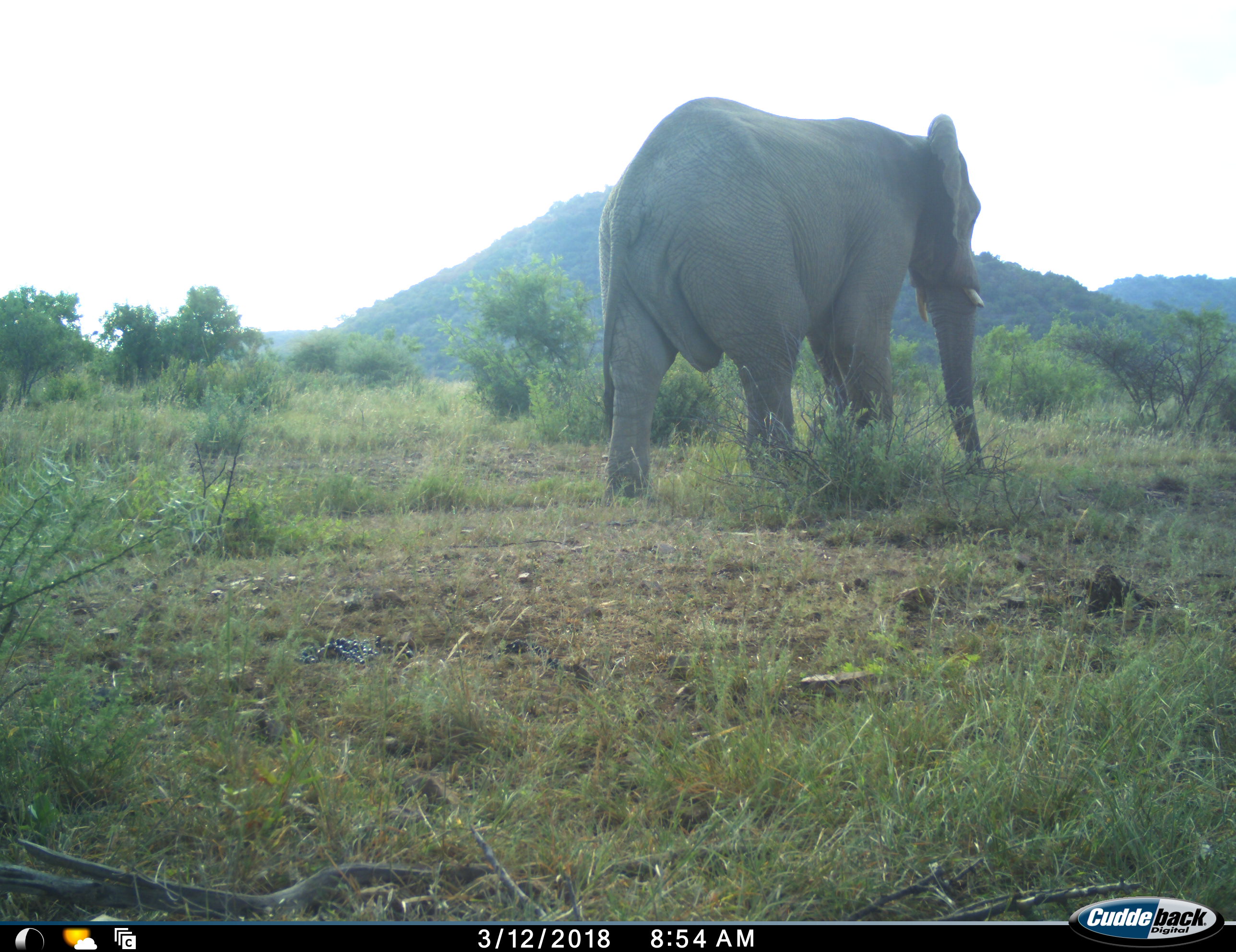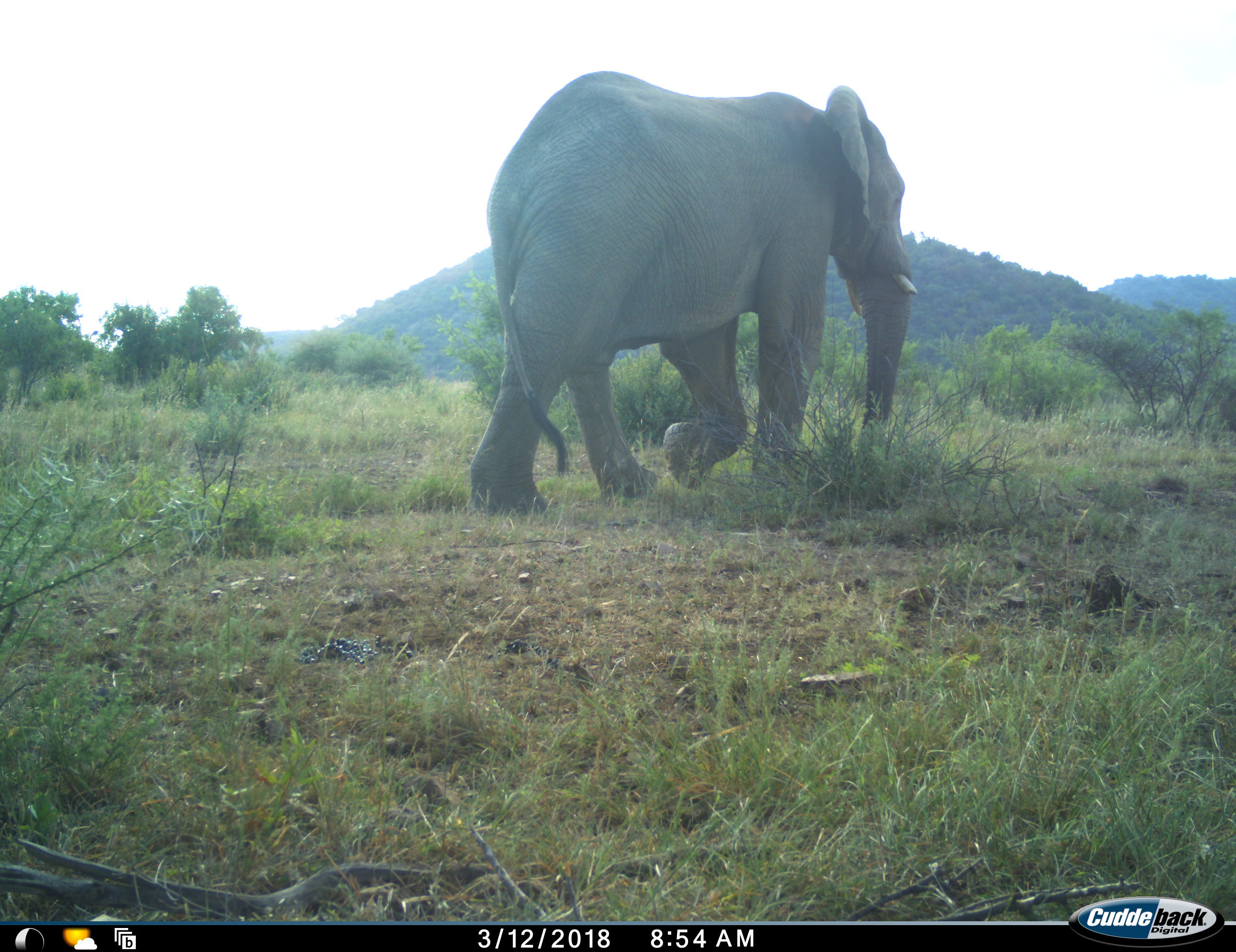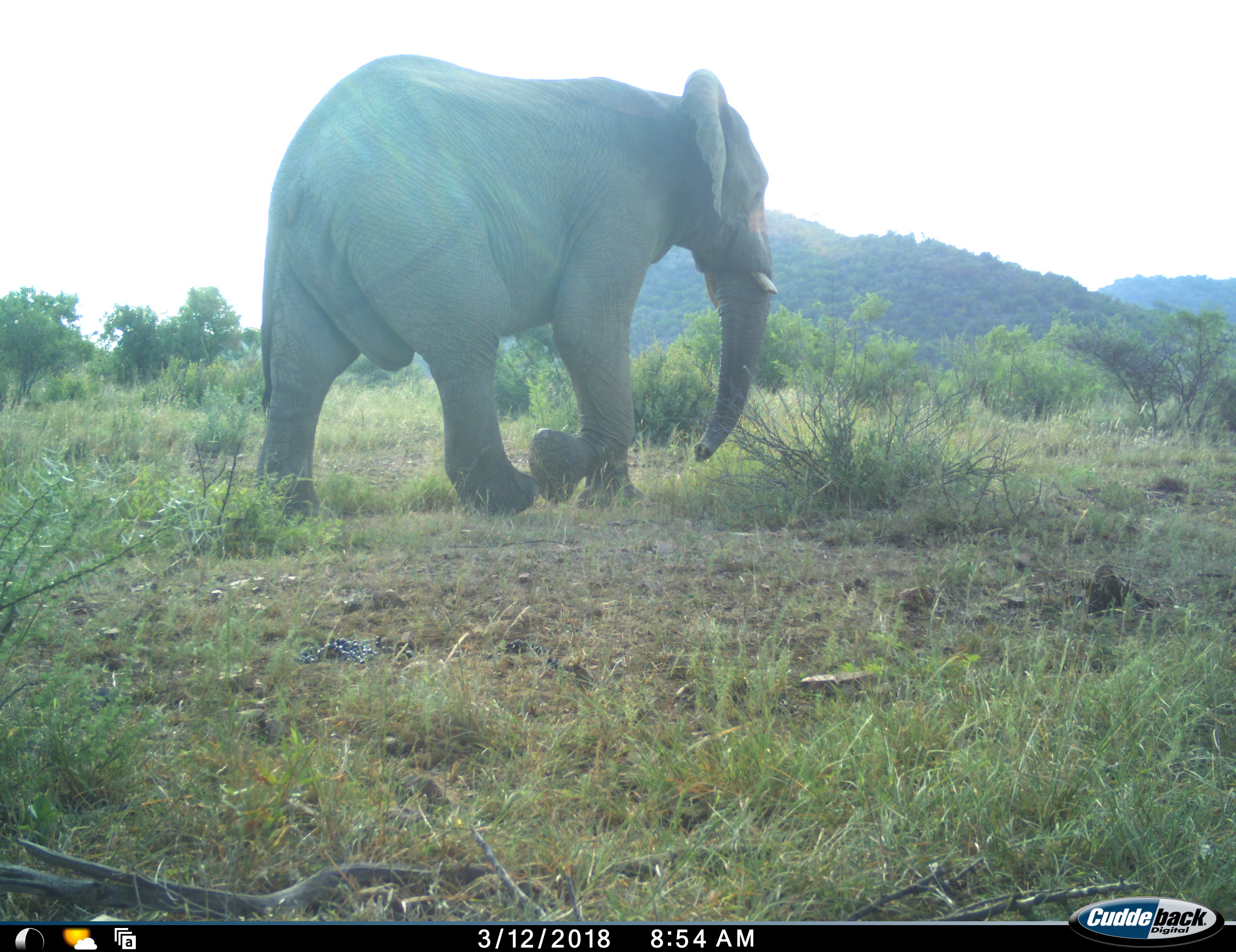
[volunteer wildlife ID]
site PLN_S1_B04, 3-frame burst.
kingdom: Animalia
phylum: Chordata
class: Mammalia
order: Proboscidea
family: Elephantidae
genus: Loxodonta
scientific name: Loxodonta africana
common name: african bush elephant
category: elephant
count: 1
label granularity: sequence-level